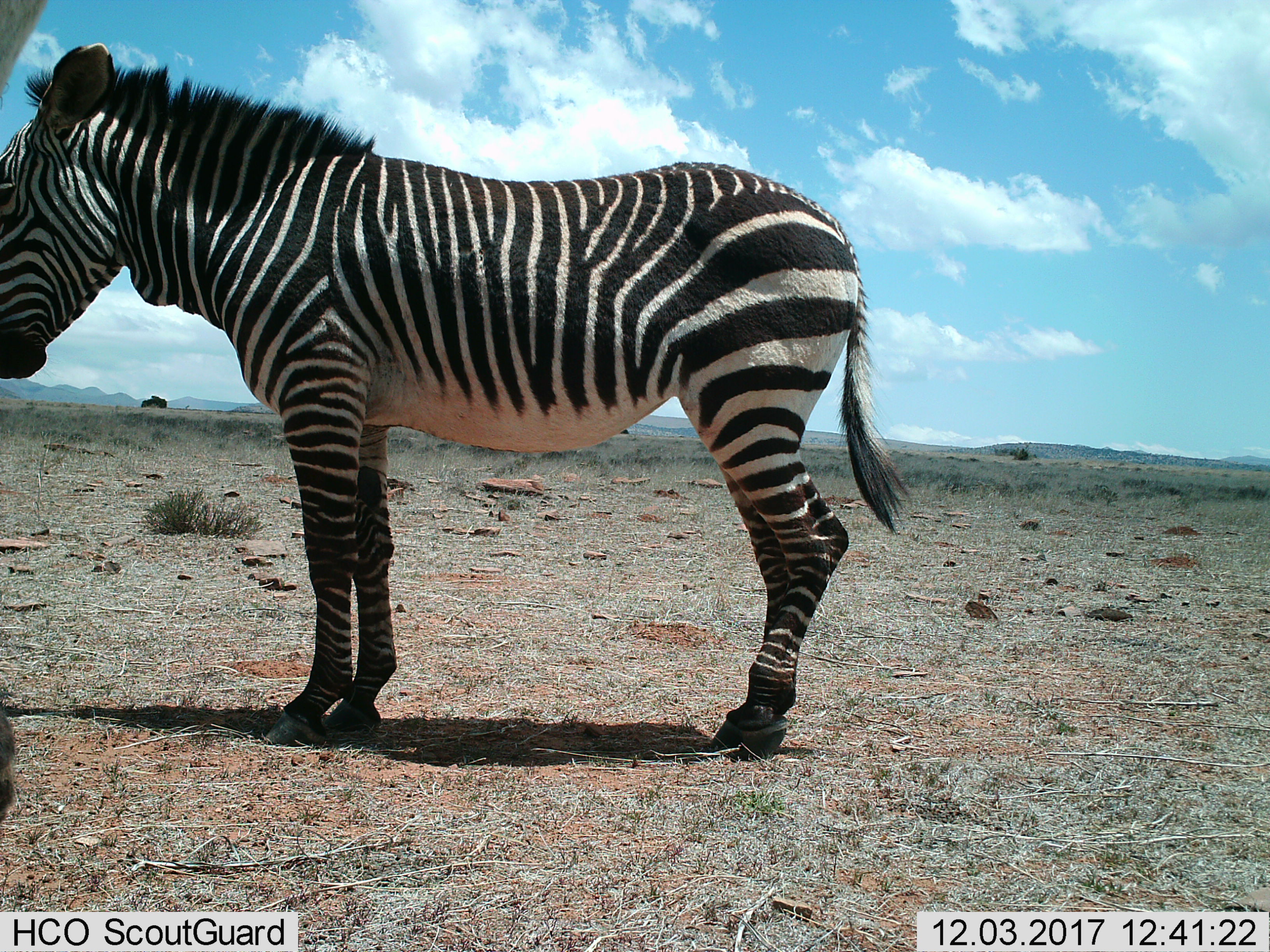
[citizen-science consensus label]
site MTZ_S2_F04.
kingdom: Animalia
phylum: Chordata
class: Mammalia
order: Perissodactyla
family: Equidae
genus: Equus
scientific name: Equus zebra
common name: mountain zebra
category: zebramountain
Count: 1.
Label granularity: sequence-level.